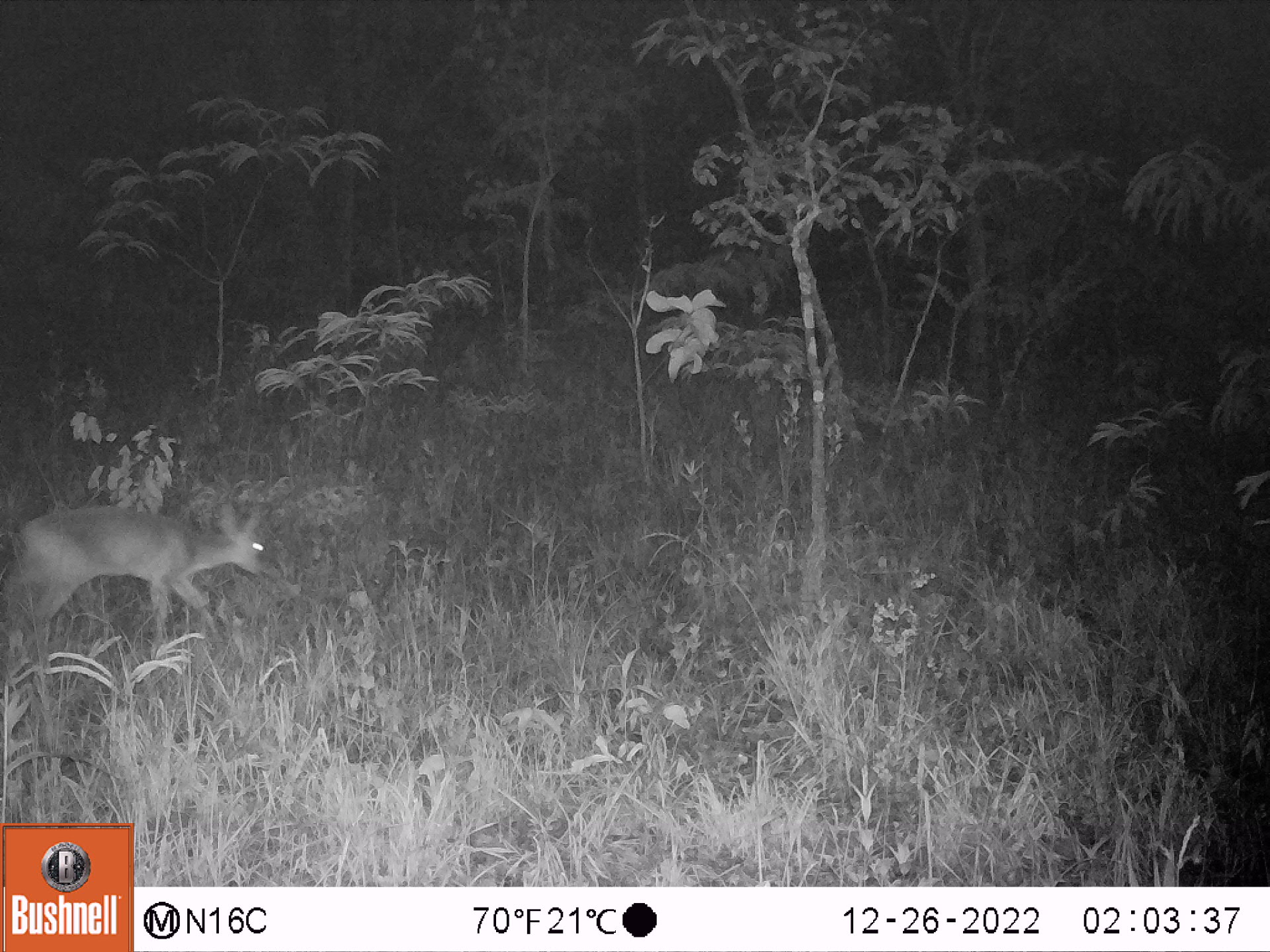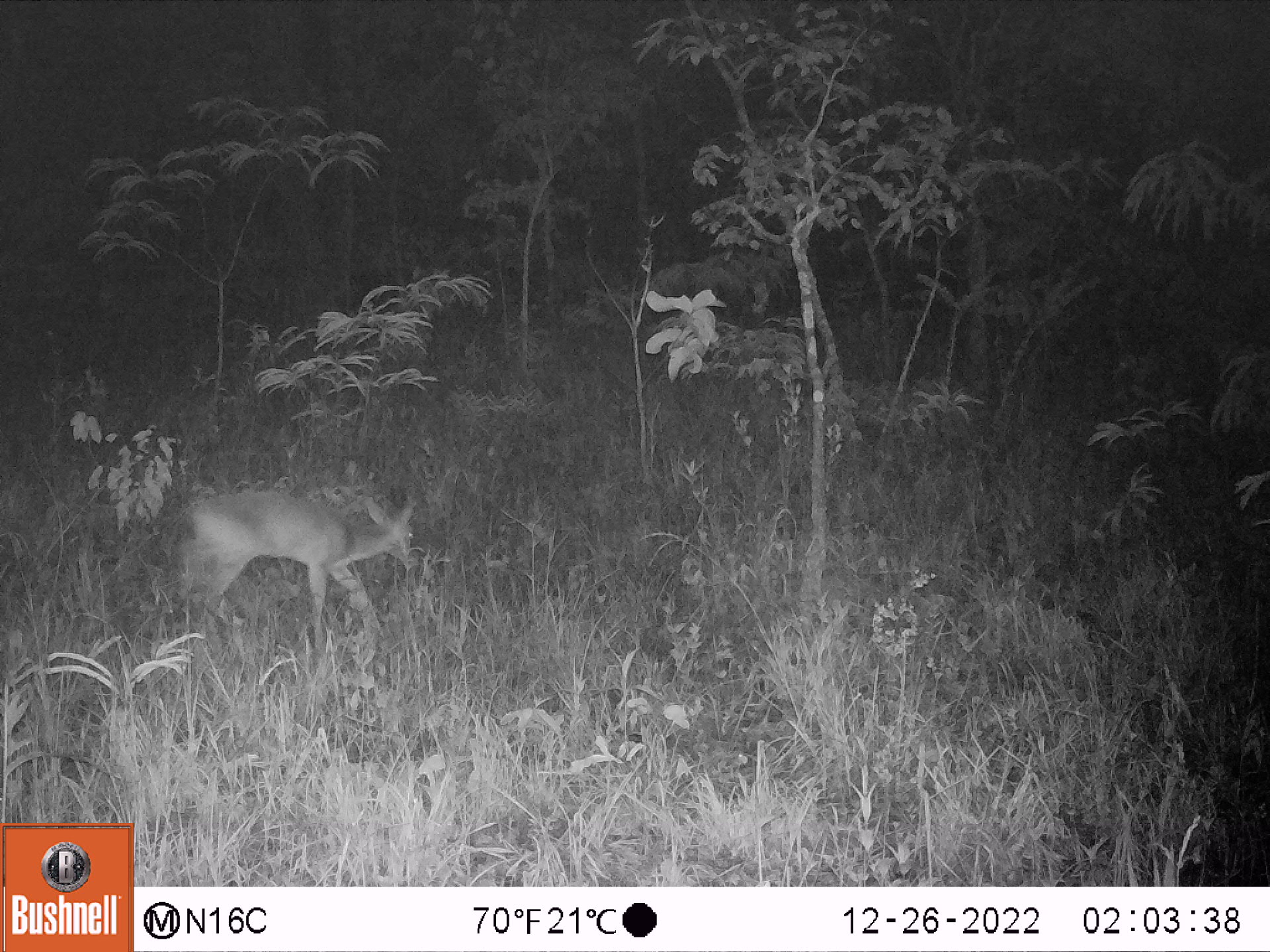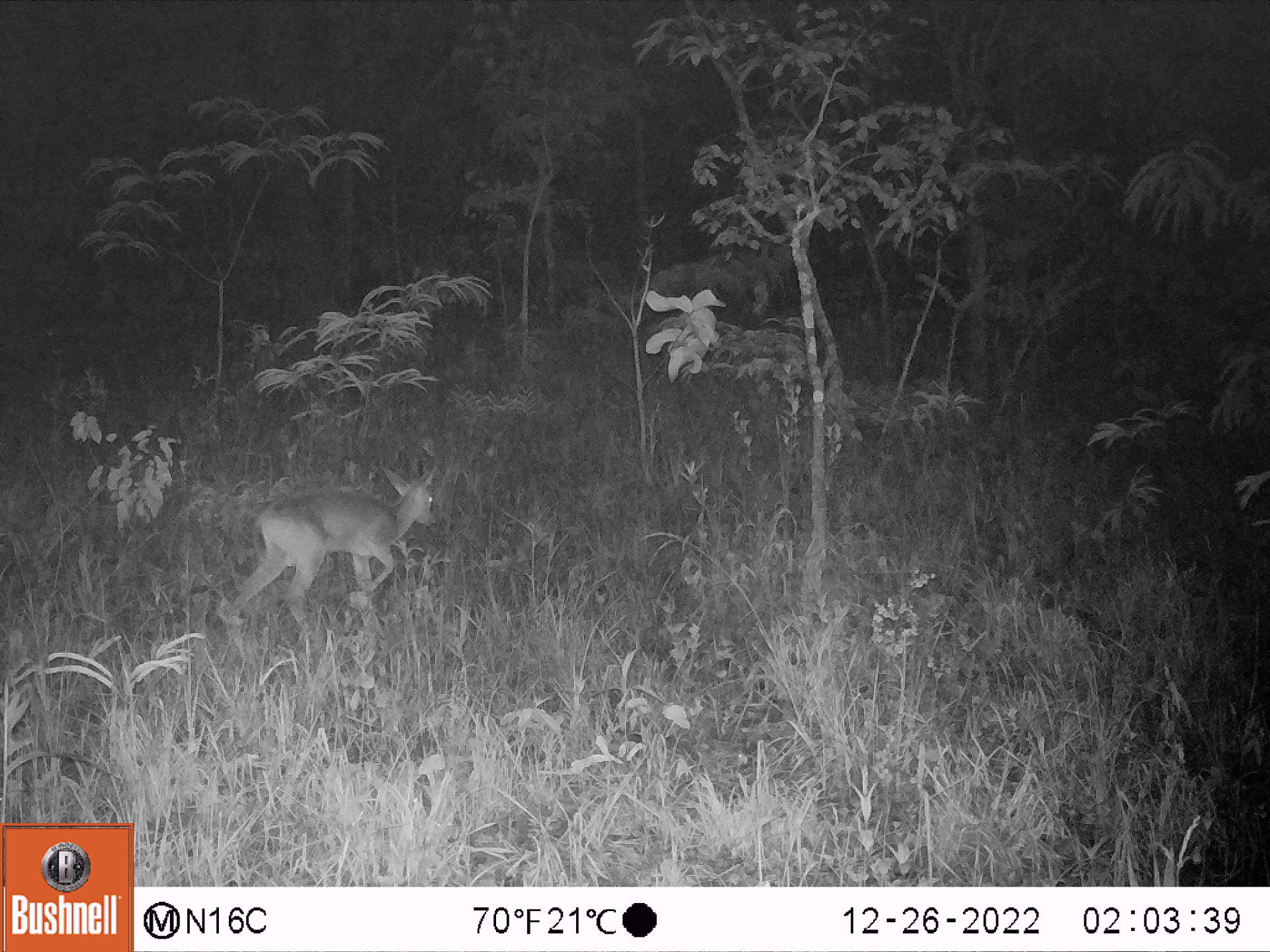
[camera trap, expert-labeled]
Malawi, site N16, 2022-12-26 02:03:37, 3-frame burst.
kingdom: Animalia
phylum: Chordata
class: Mammalia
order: Artiodactyla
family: Bovidae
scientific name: Antilopinae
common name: small antelope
Small antelope (Antilopinae), count 1.